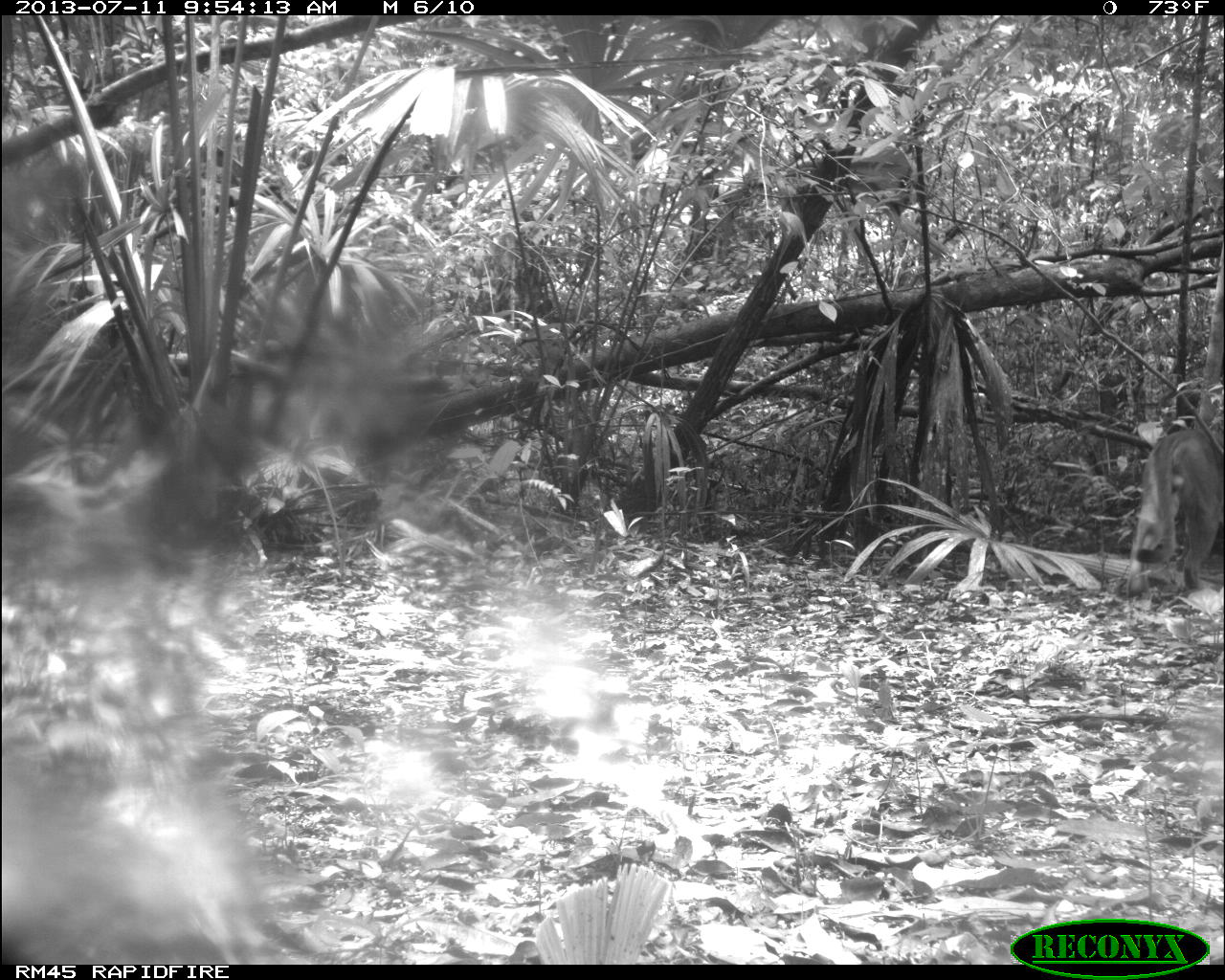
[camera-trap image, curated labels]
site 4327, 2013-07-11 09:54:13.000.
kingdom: Animalia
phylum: Chordata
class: Mammalia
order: Carnivora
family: Felidae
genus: Puma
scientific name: Puma concolor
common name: mountain lion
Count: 1.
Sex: male.